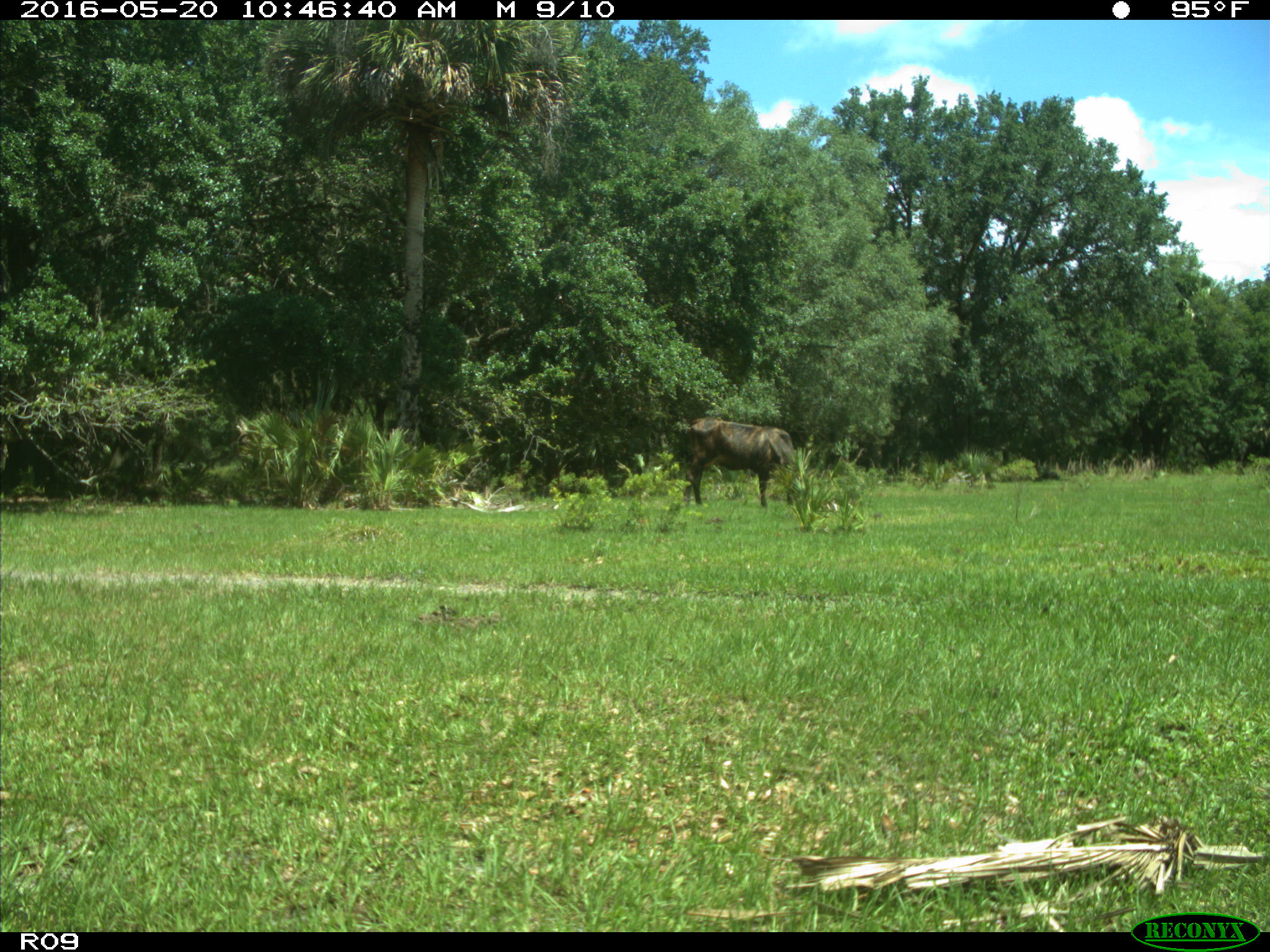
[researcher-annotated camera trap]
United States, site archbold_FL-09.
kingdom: Animalia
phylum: Chordata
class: Mammalia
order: Artiodactyla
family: Bovidae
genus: Bos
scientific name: Bos taurus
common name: domestic cow